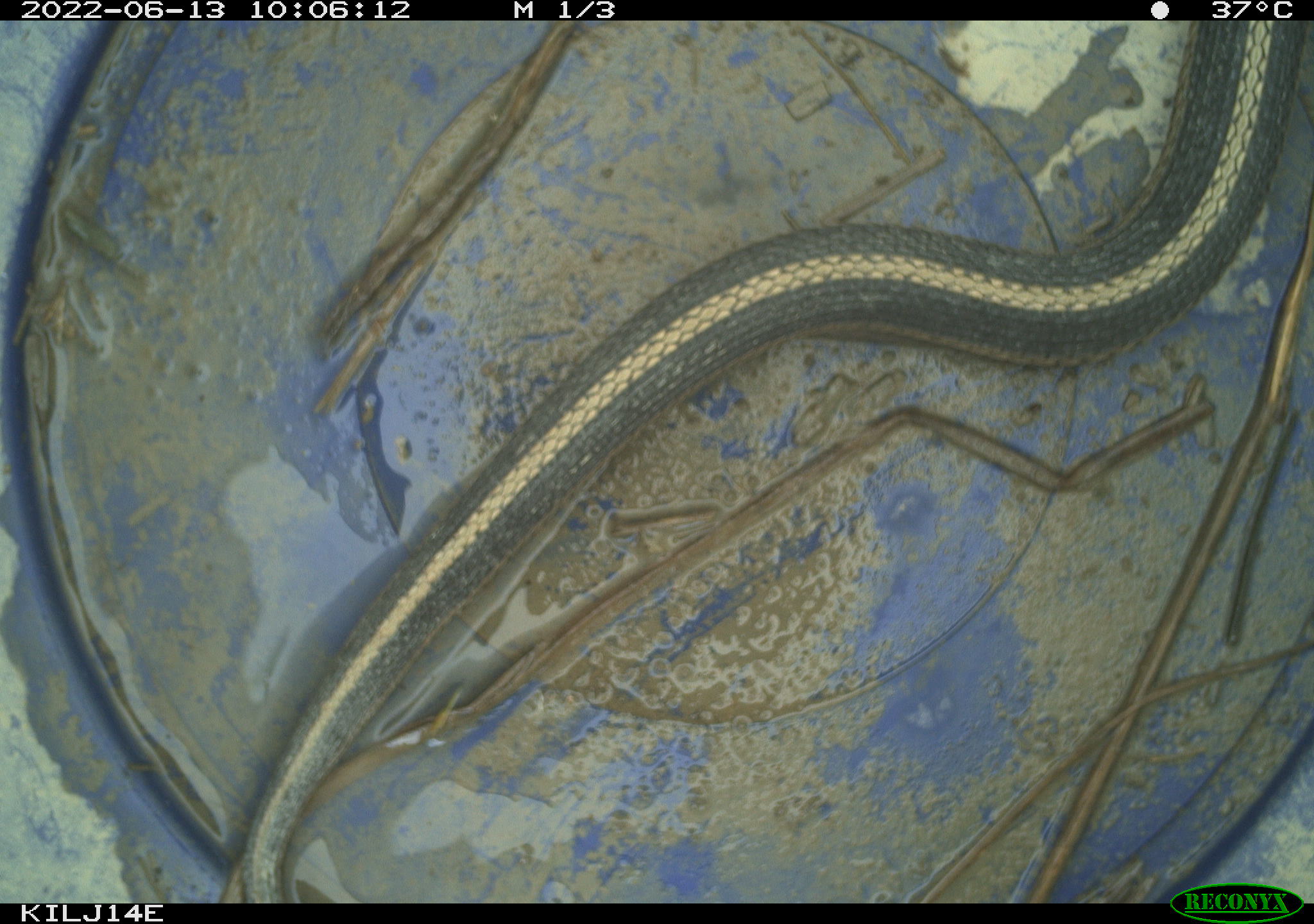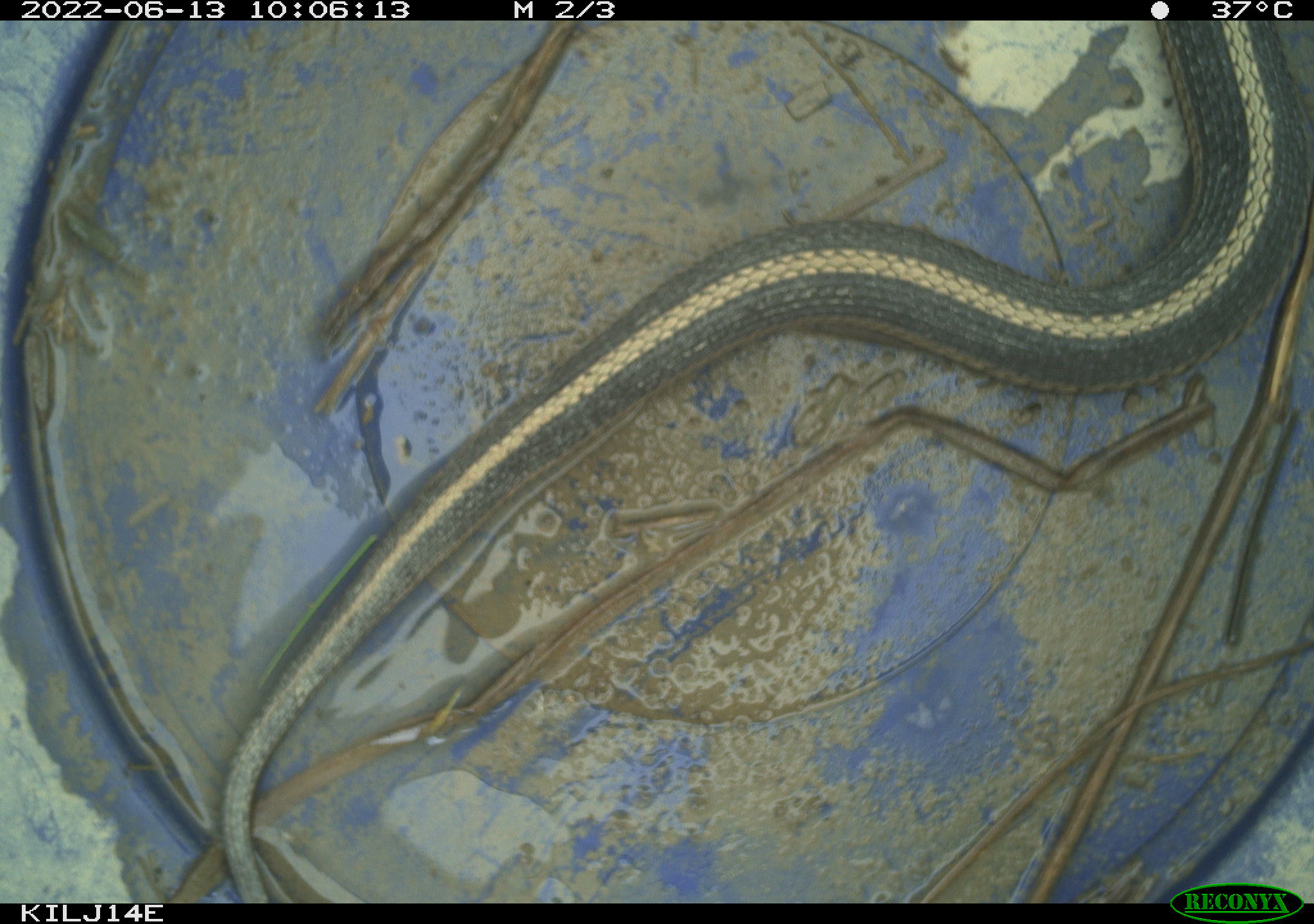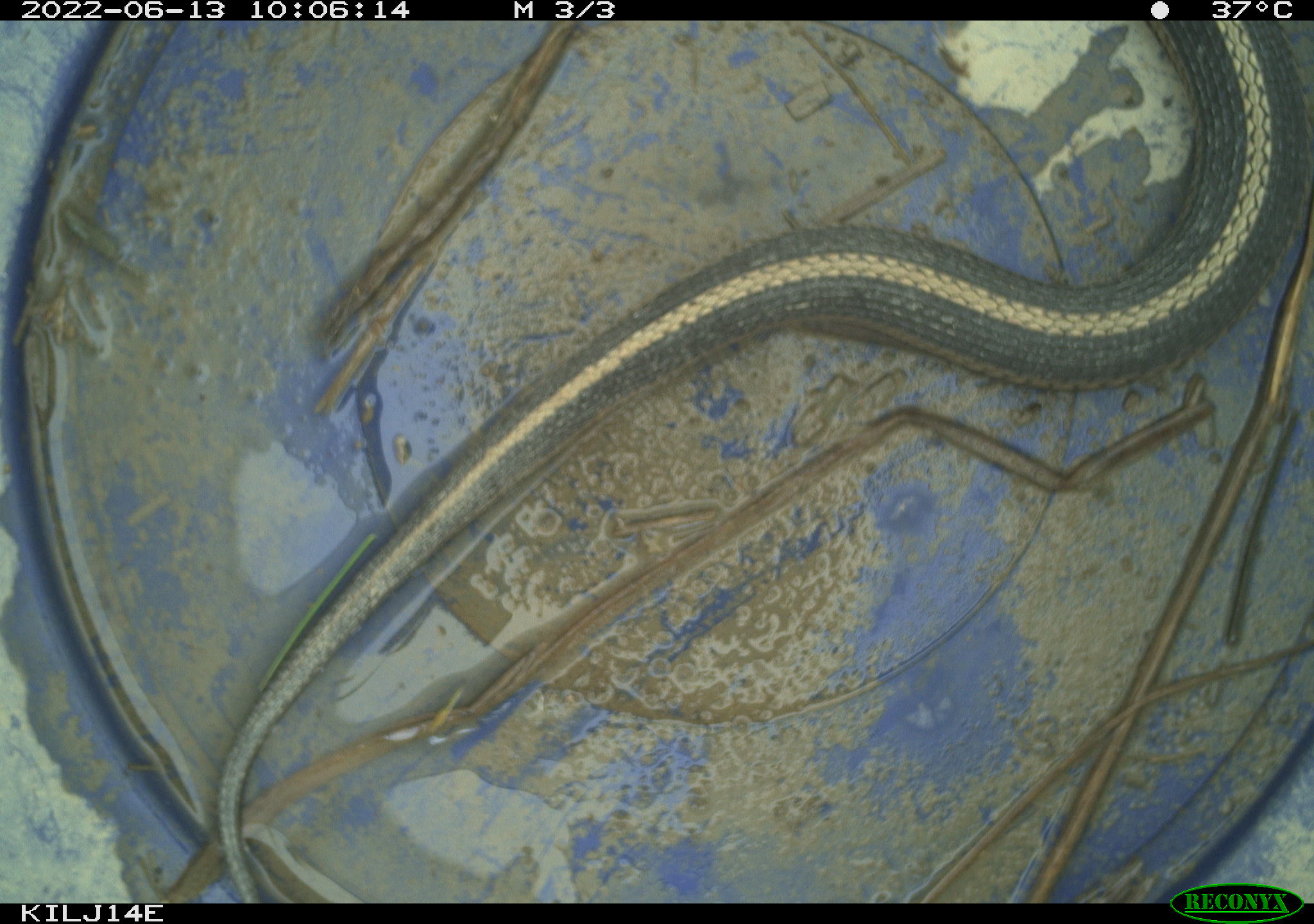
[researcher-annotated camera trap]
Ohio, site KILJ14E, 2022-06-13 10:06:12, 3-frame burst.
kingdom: Animalia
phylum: Chordata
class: Reptilia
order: Squamata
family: Colubridae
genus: Thamnophis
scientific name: Thamnophis sirtalis sirtalis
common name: eastern gartersnake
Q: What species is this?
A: Eastern gartersnake (Thamnophis sirtalis sirtalis).